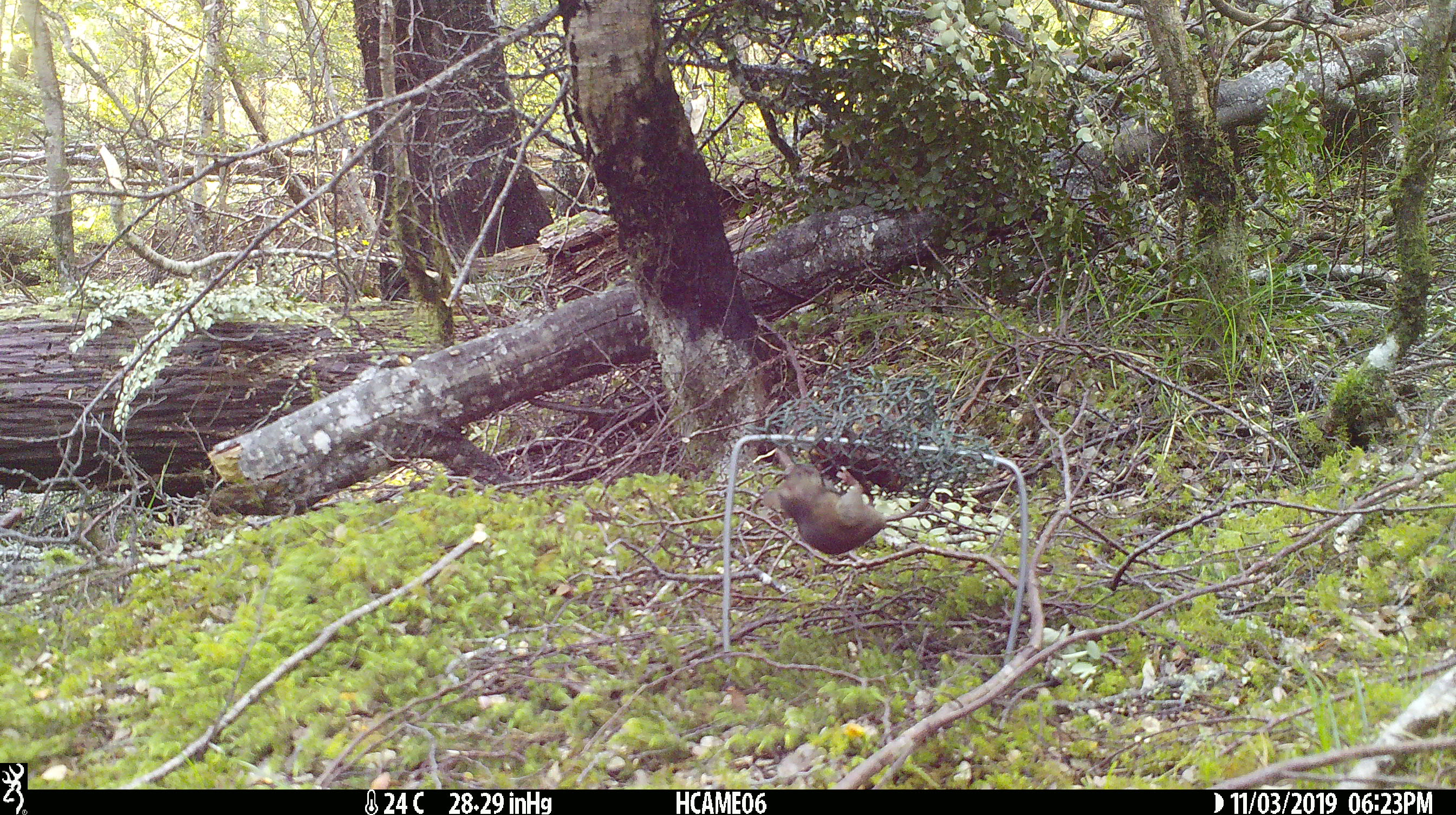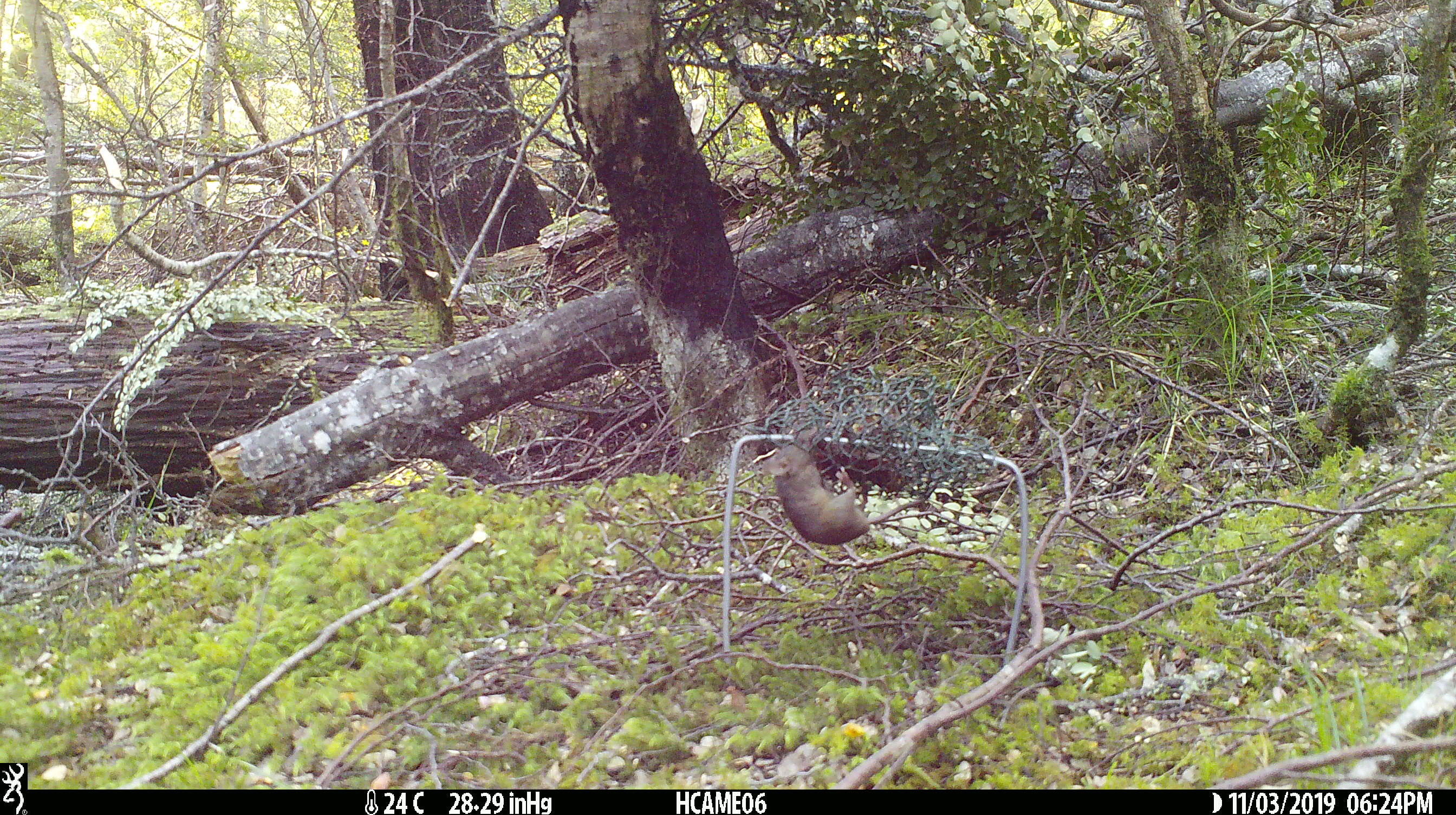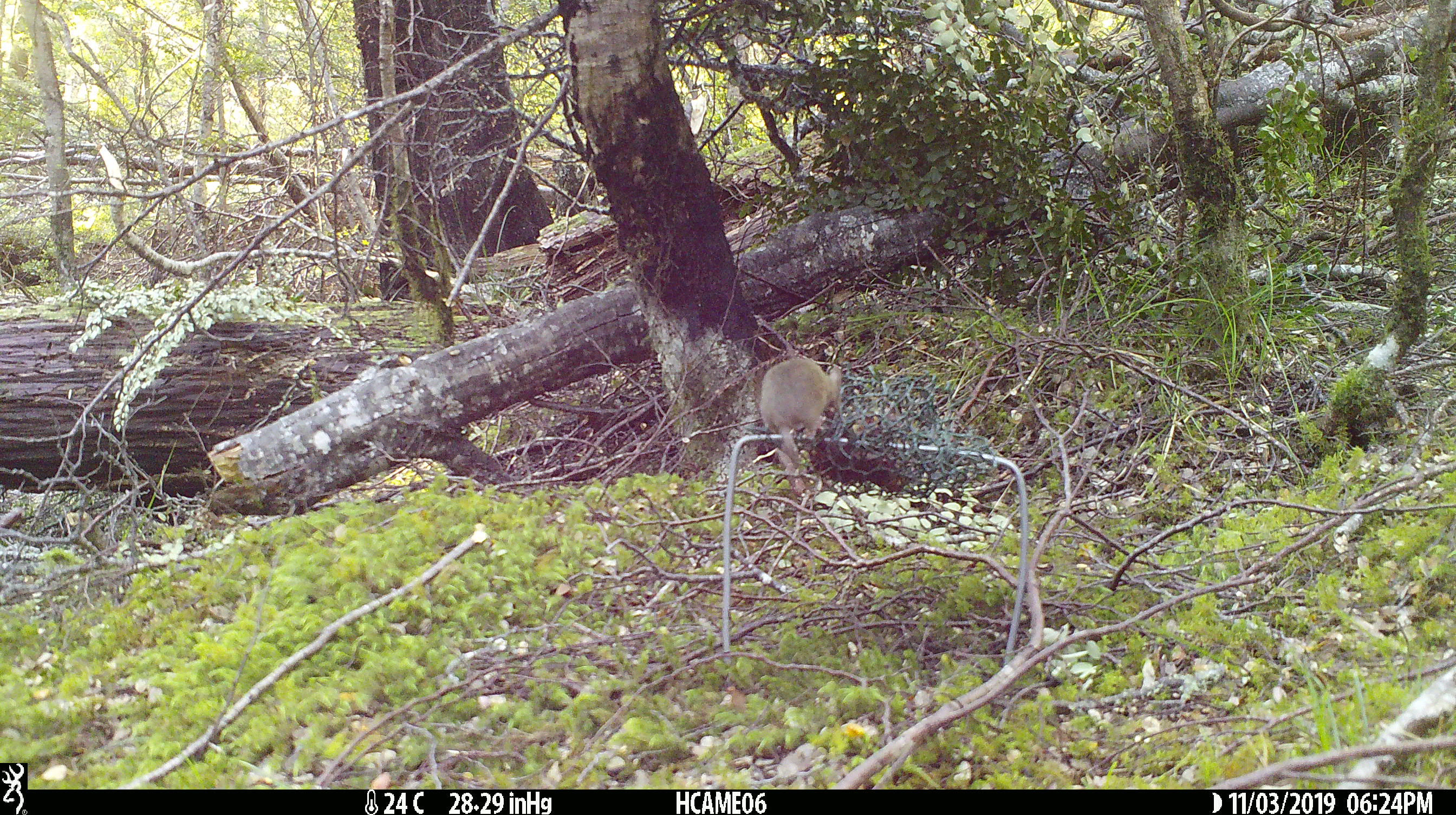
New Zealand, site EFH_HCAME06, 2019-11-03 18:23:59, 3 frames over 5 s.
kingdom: Animalia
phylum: Chordata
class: Mammalia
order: Rodentia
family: Muridae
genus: Mus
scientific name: Mus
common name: mouse